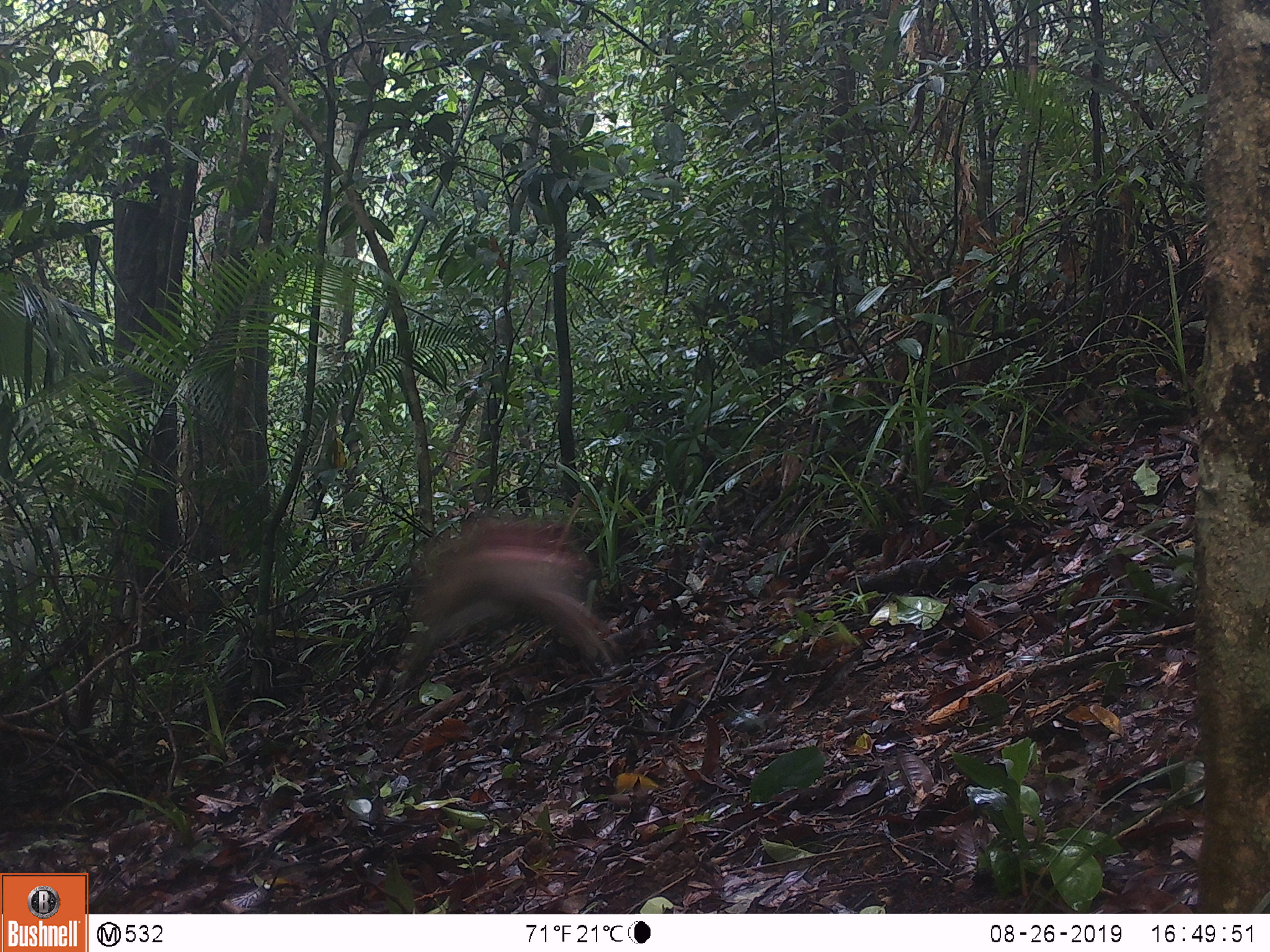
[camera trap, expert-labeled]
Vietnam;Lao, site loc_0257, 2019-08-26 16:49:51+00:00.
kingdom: Animalia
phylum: Chordata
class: Mammalia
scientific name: Mammalia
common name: mammal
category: unidentified mammal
Unidentified mammal (mammal) (Mammalia). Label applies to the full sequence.